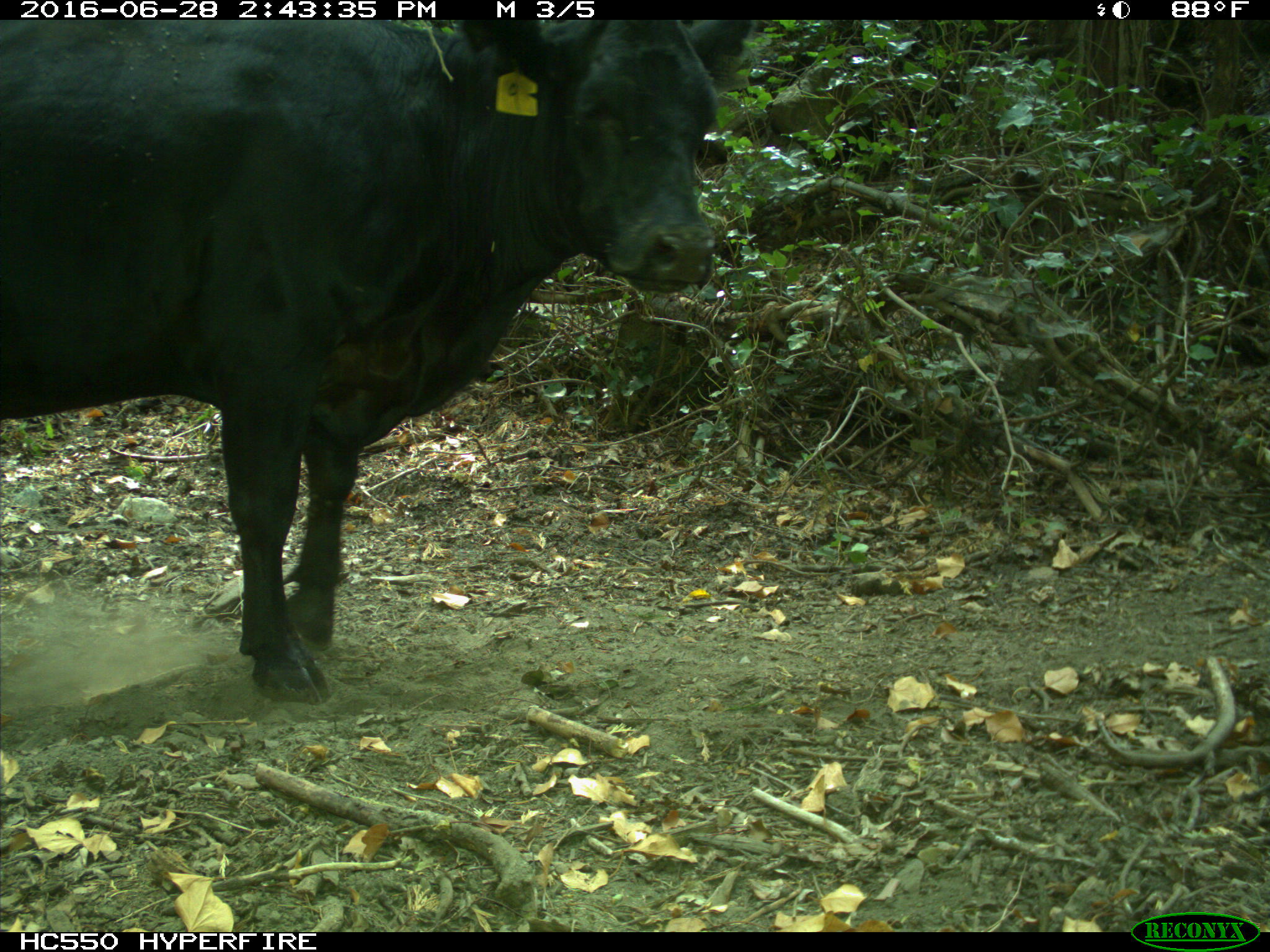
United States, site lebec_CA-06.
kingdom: Animalia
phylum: Chordata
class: Mammalia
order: Artiodactyla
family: Bovidae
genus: Bos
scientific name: Bos taurus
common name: domestic cow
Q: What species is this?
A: Bos taurus (domestic cow).